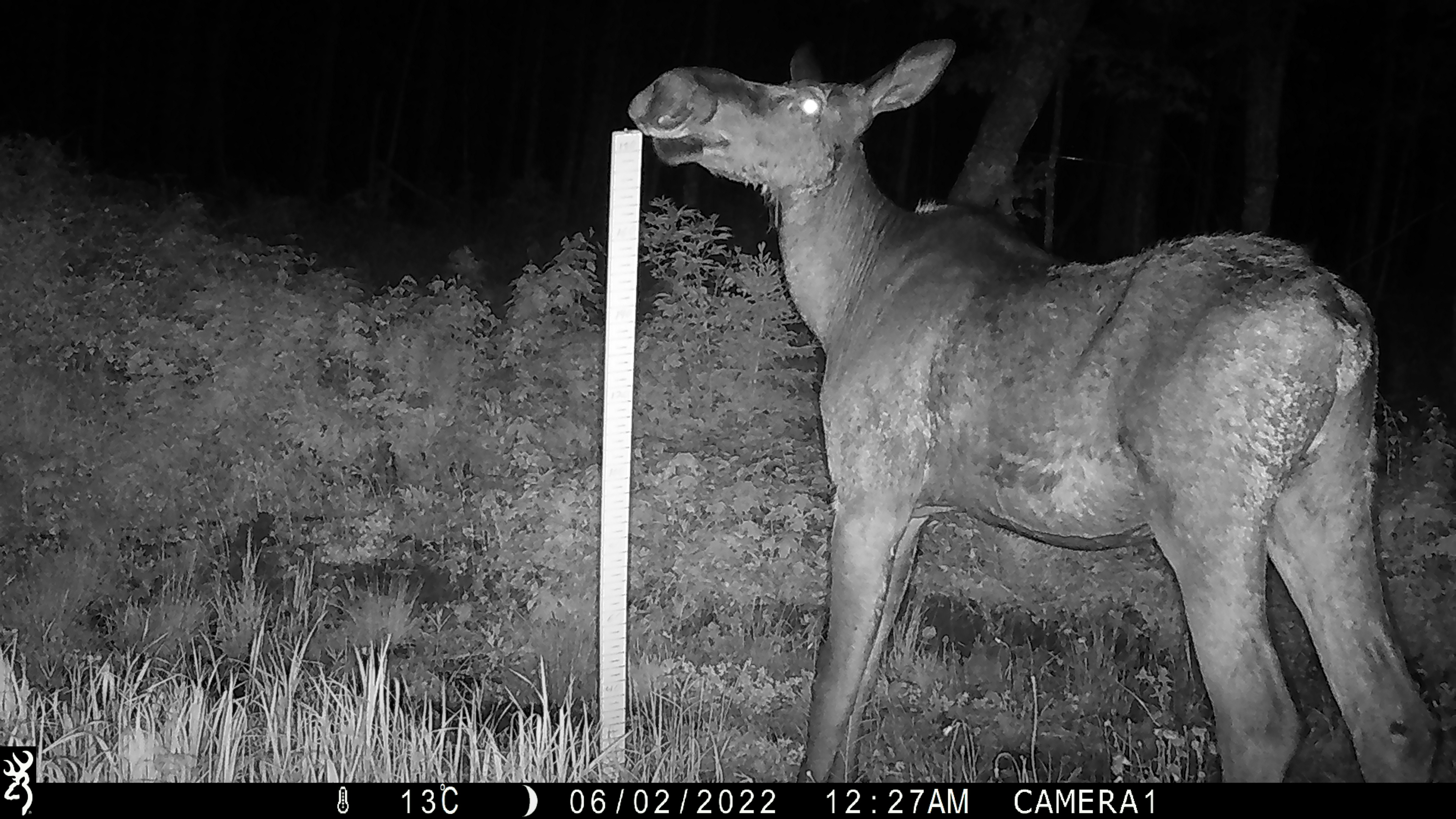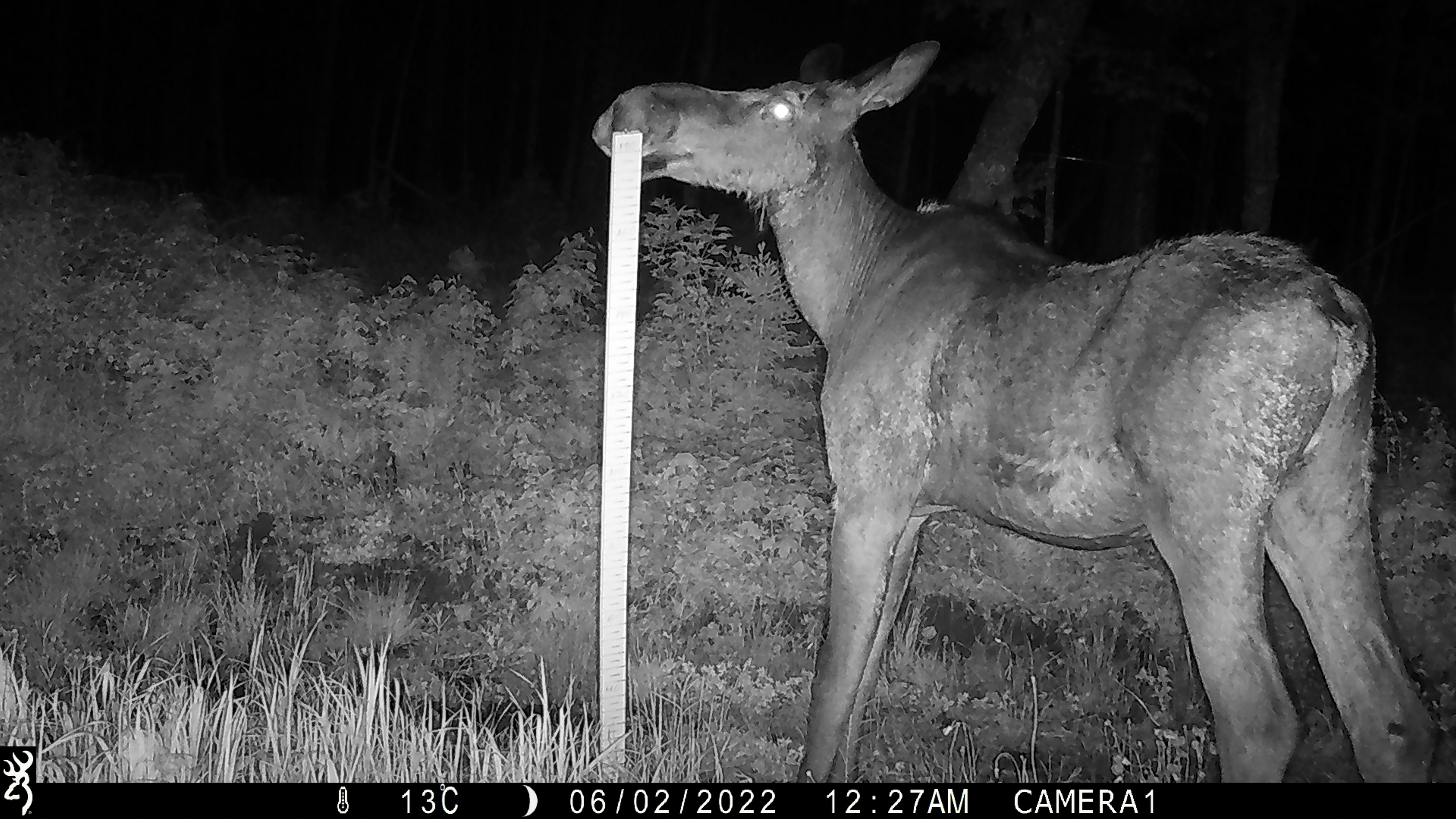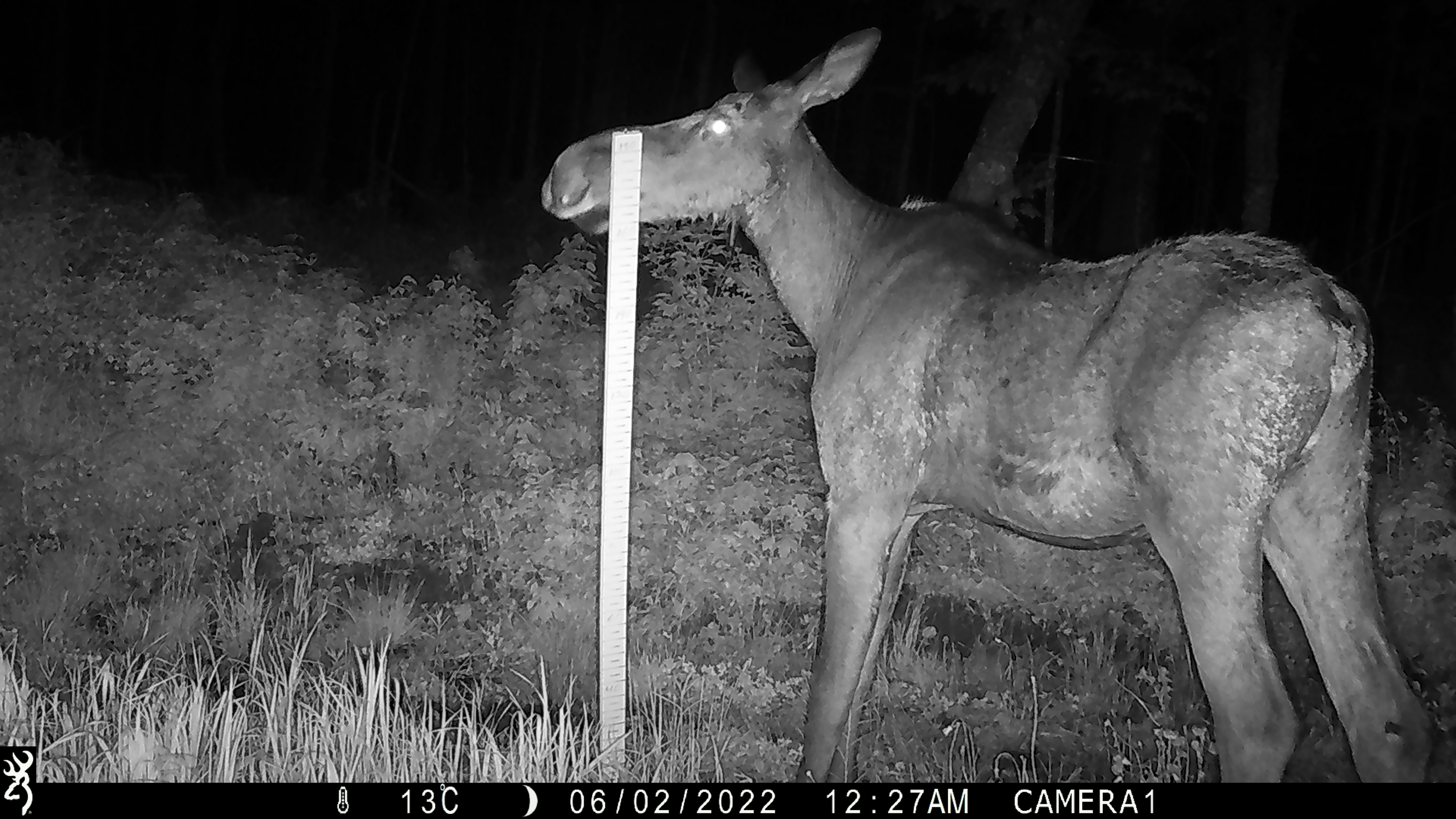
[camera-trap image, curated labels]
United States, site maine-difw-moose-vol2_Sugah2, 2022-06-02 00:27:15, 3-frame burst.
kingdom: Animalia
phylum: Chordata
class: Mammalia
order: Artiodactyla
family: Cervidae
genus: Alces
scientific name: Alces alces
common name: moose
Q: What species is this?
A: Moose (Alces alces).